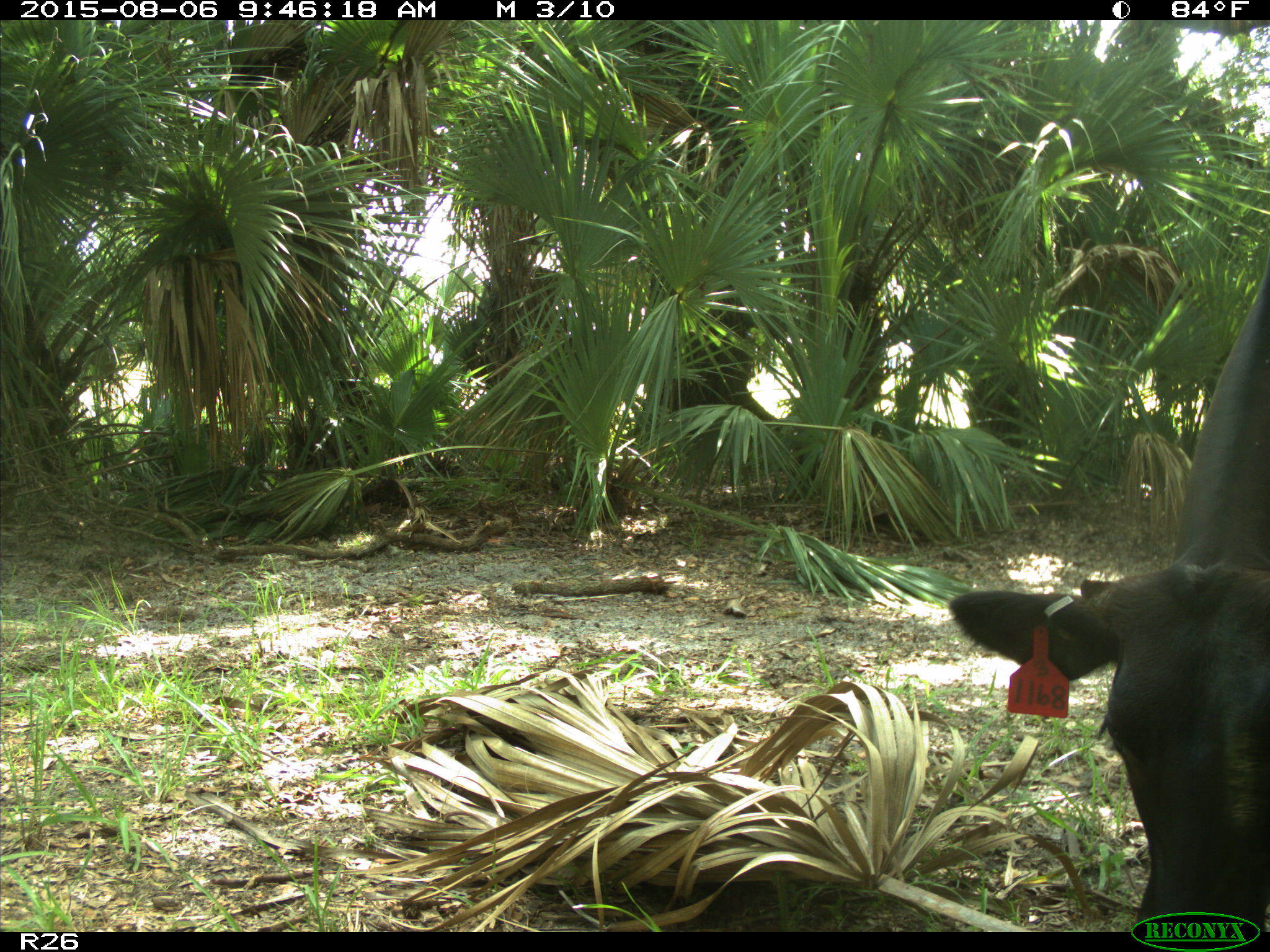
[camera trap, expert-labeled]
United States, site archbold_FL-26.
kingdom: Animalia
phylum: Chordata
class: Mammalia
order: Artiodactyla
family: Bovidae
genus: Bos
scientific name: Bos taurus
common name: domestic cow